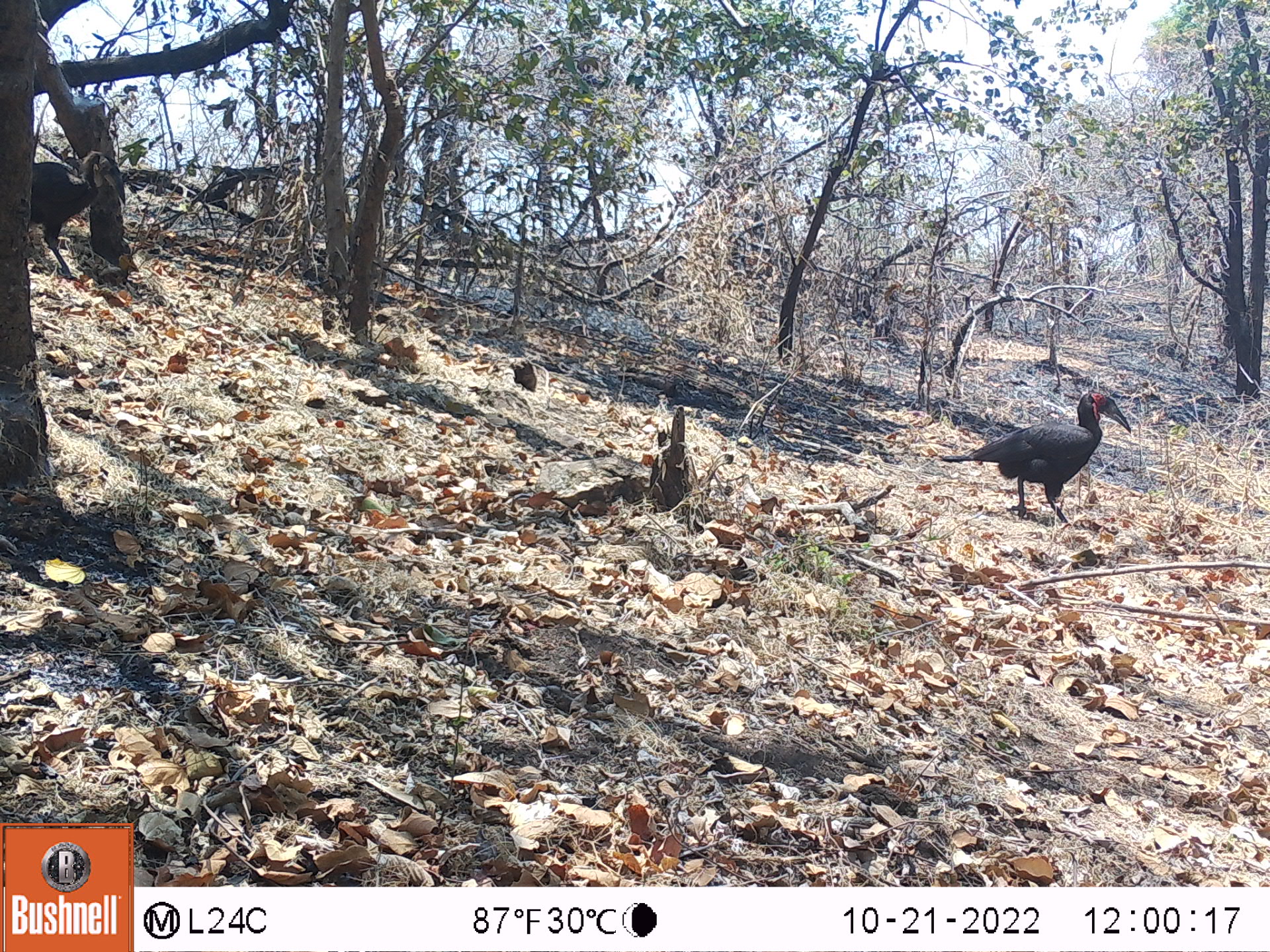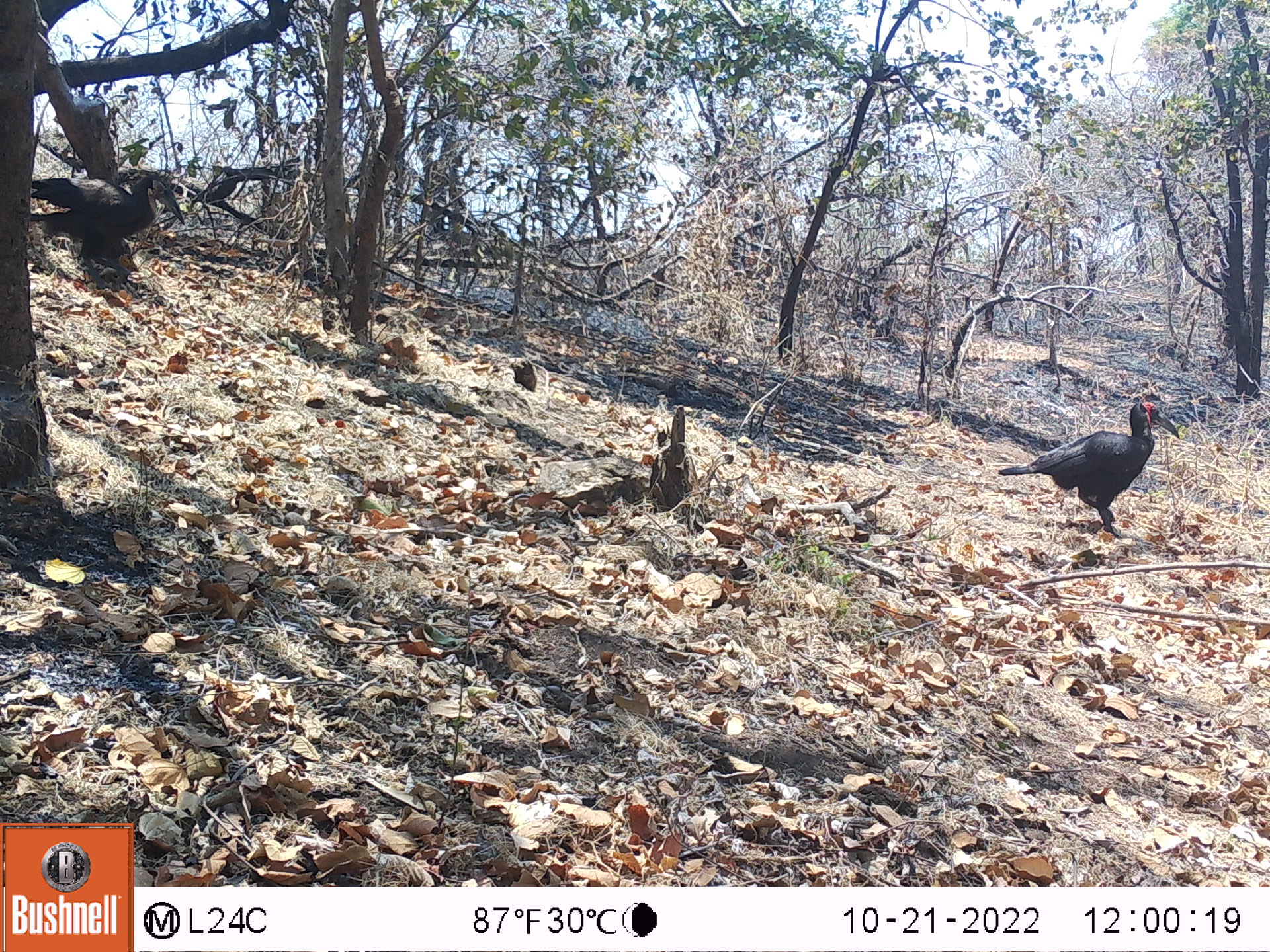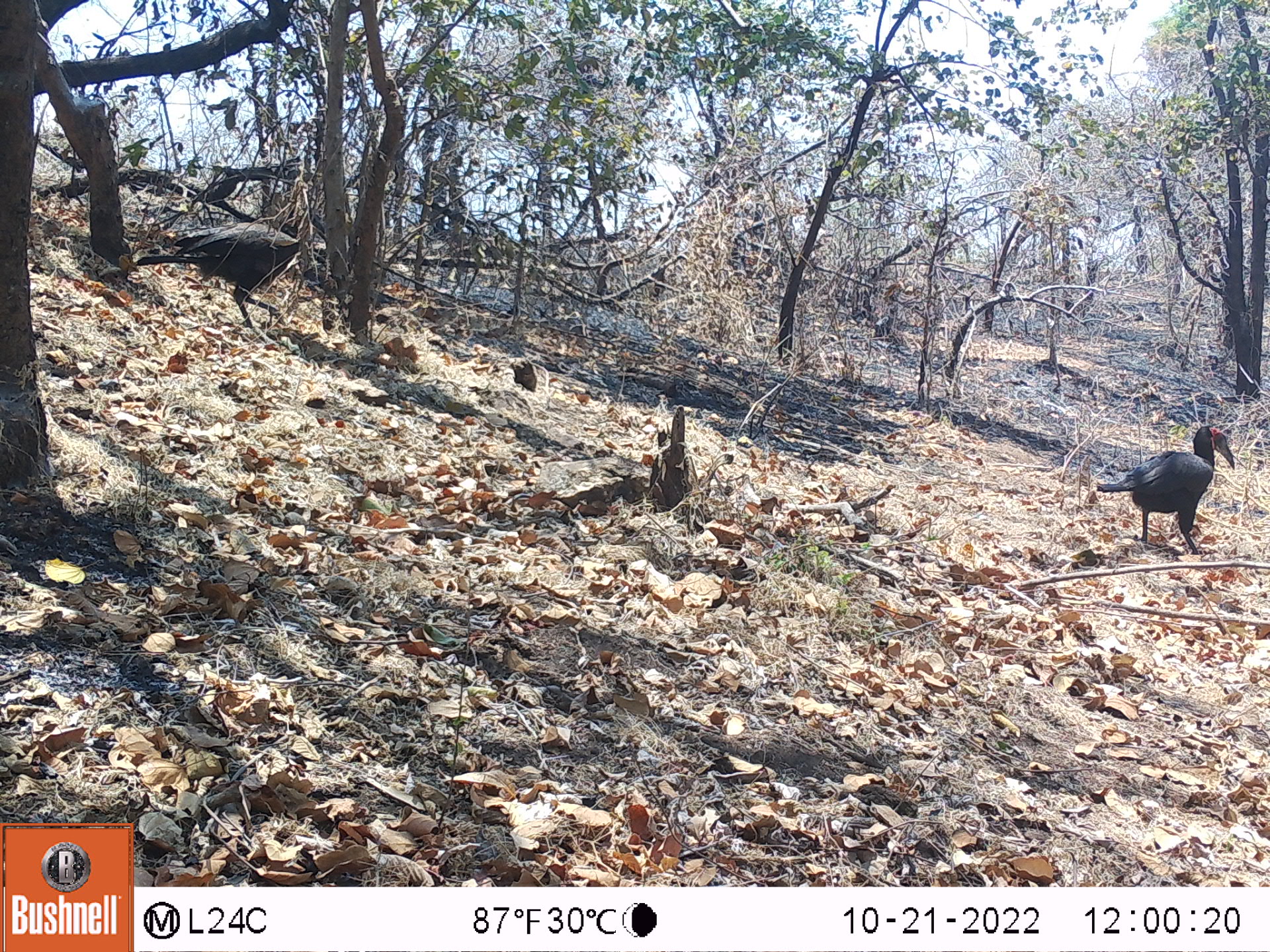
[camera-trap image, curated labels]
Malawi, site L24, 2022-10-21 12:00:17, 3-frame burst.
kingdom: Animalia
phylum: Chordata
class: Aves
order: Bucerotiformes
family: Bucorvidae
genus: Bucorvus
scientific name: Bucorvus leadbeateri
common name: southern ground hornbill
Southern ground hornbill (Bucorvus leadbeateri), count 2.